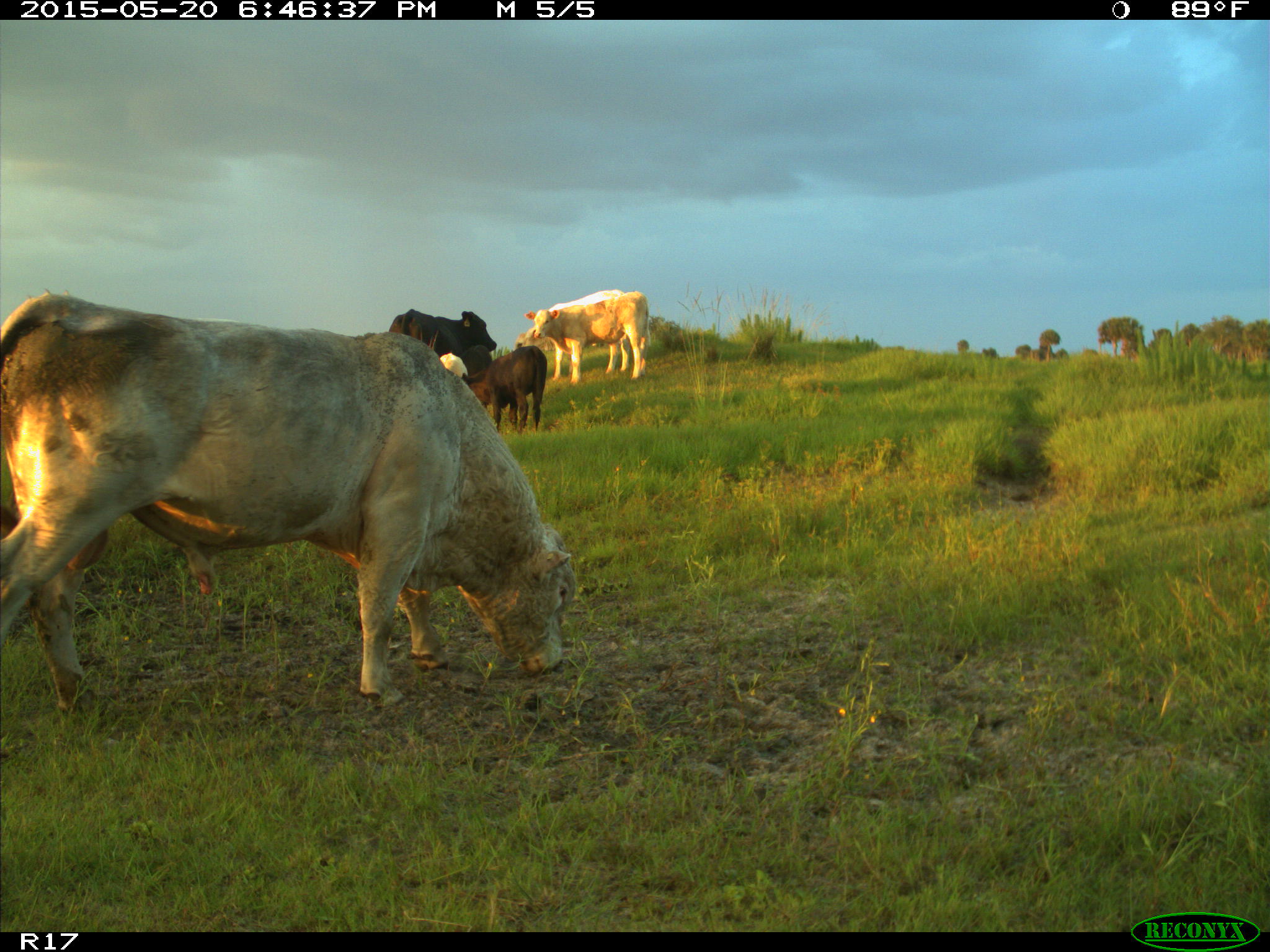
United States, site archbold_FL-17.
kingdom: Animalia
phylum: Chordata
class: Mammalia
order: Artiodactyla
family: Bovidae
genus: Bos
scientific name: Bos taurus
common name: domestic cow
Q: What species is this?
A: Bos taurus (domestic cow).